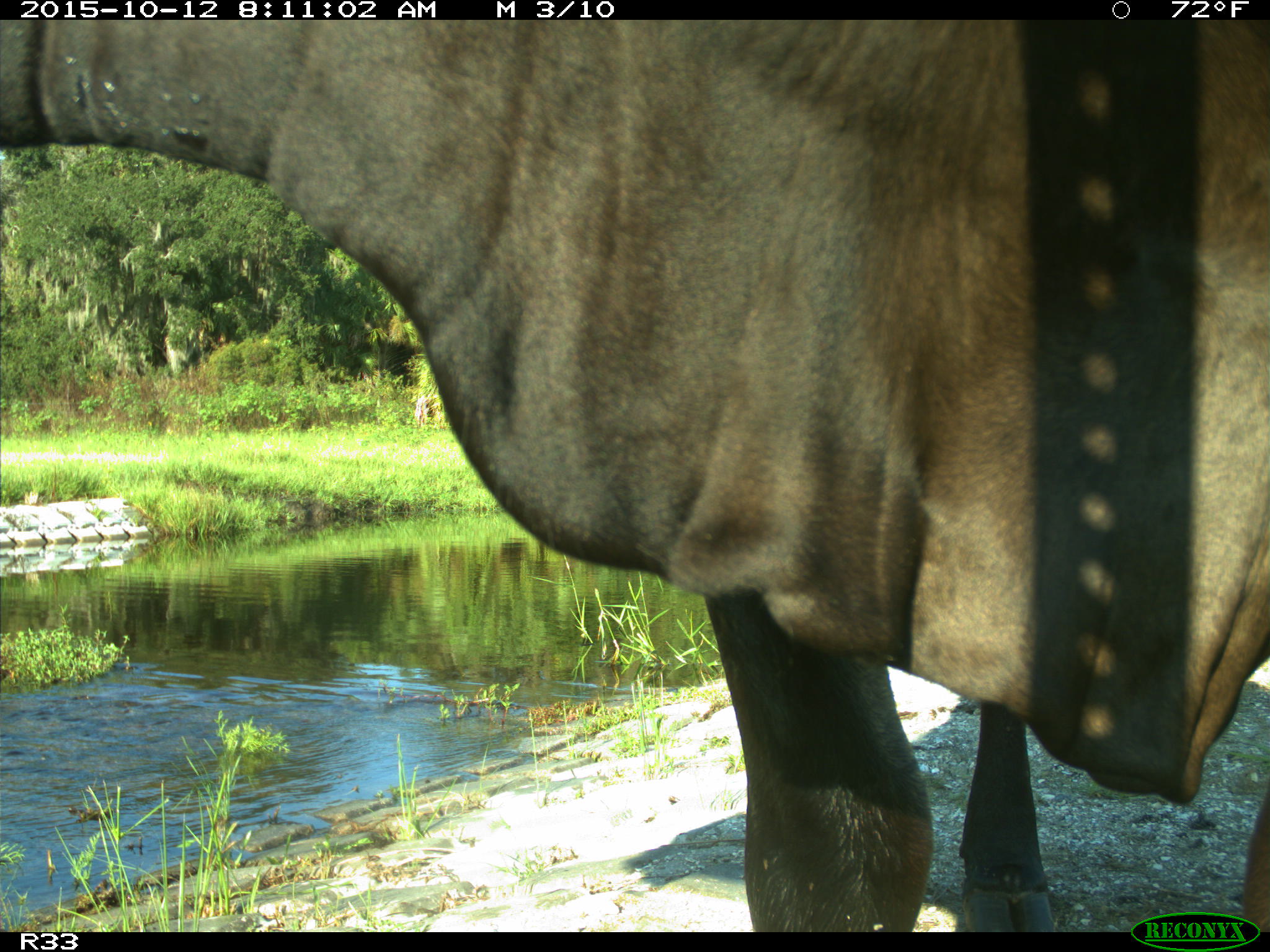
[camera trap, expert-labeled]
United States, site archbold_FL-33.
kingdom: Animalia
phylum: Chordata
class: Mammalia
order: Artiodactyla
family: Bovidae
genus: Bos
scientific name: Bos taurus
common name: domestic cow